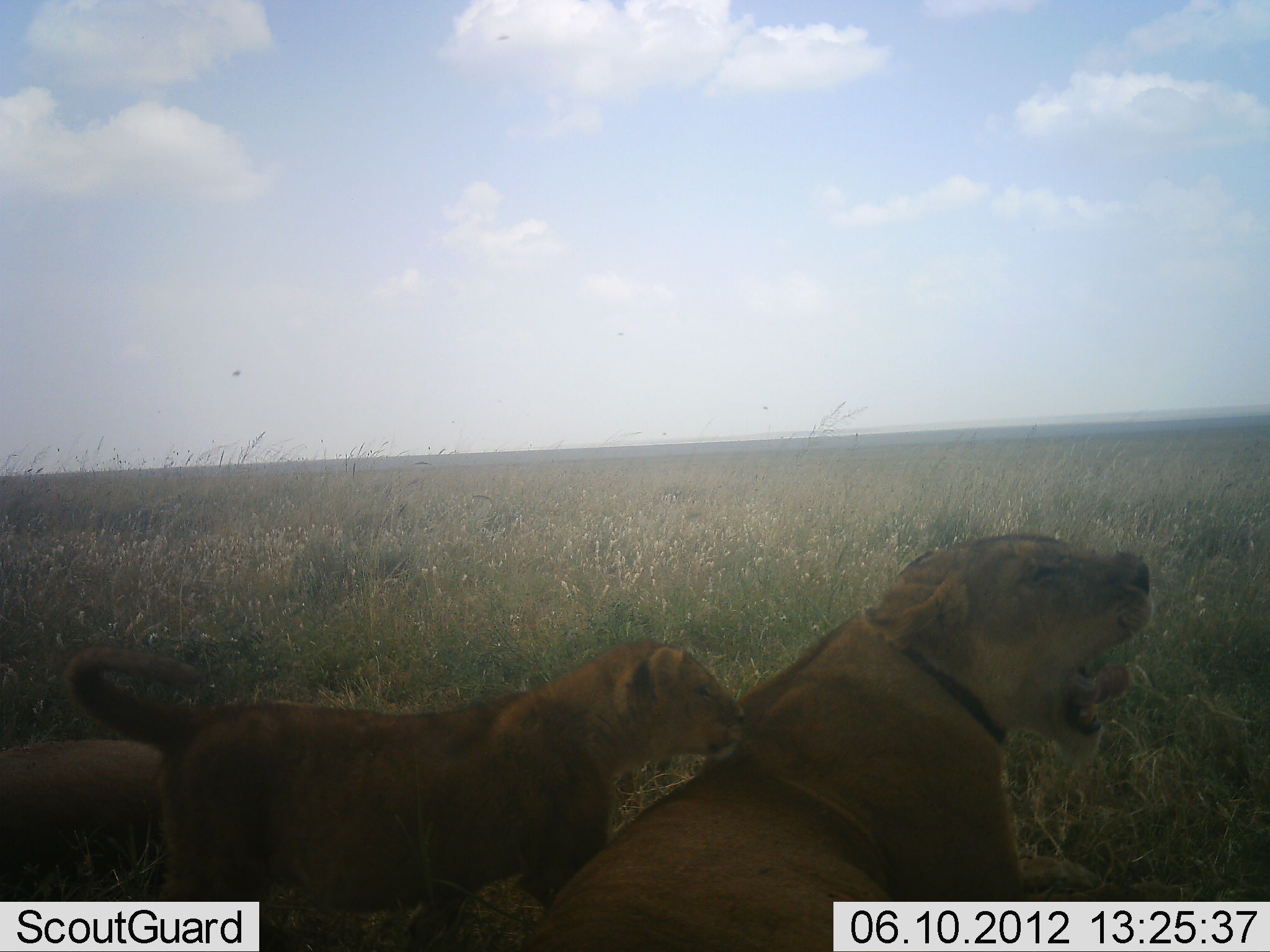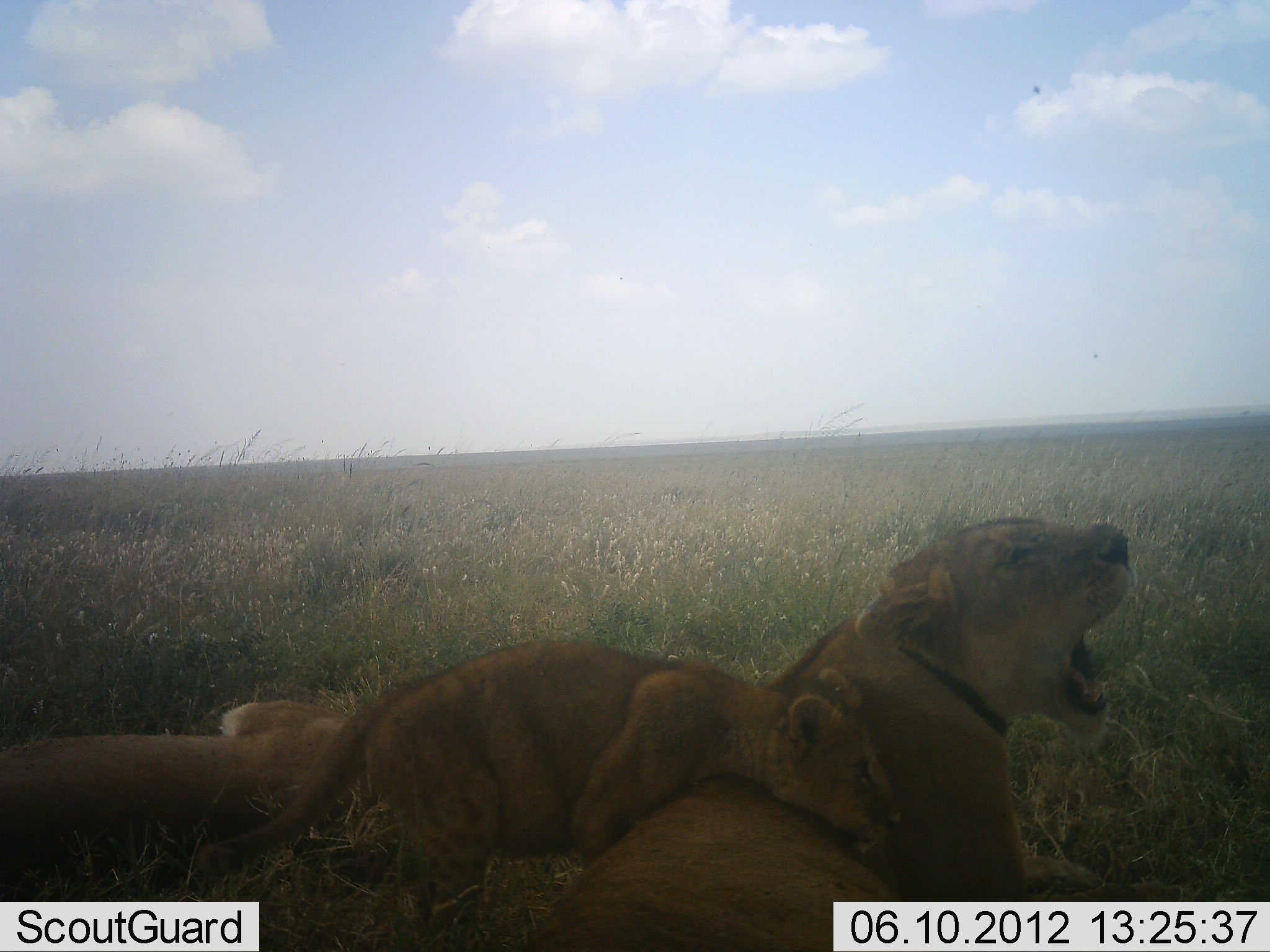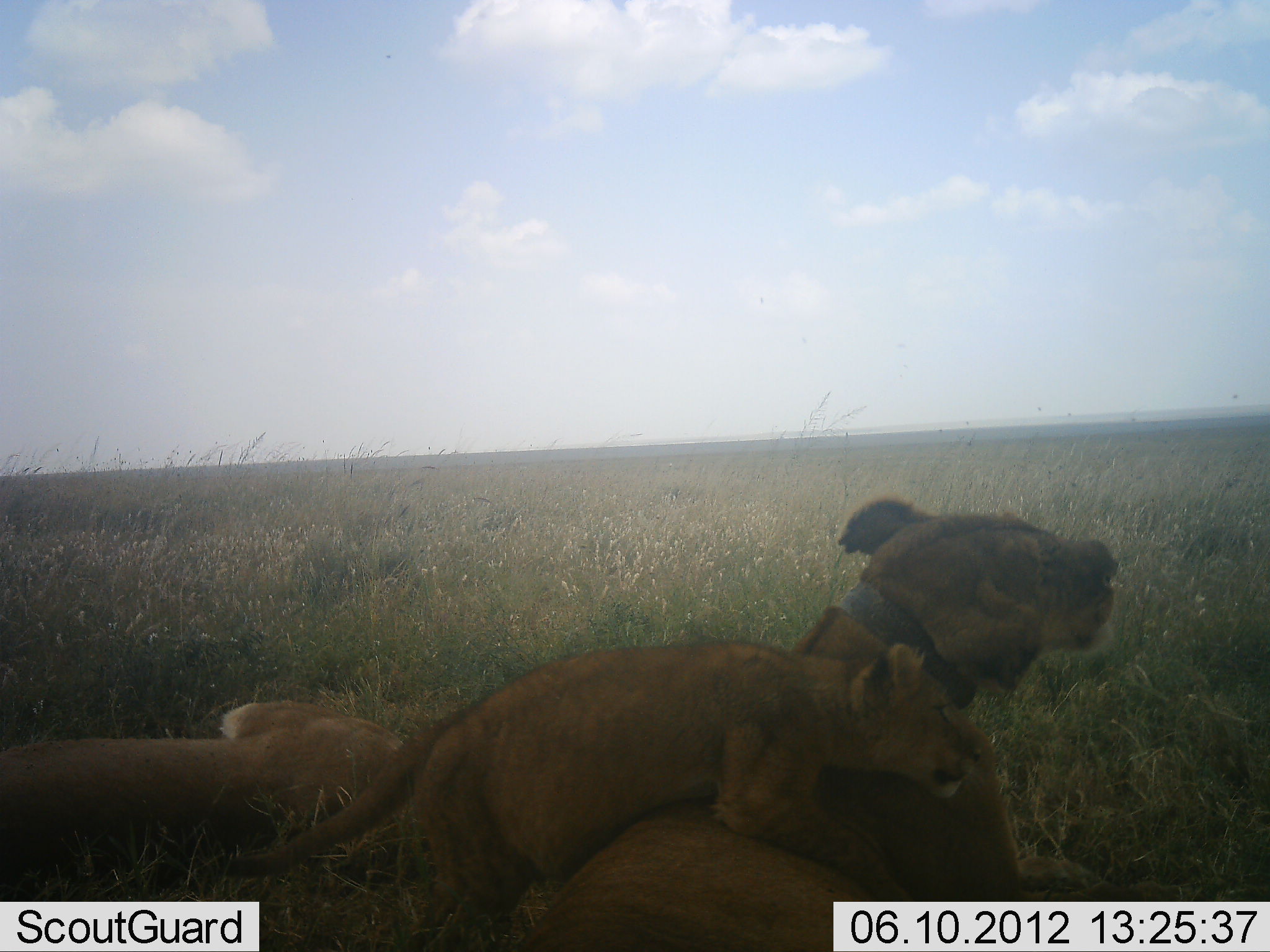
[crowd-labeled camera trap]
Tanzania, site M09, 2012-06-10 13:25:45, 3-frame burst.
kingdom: Animalia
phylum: Chordata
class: Mammalia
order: Carnivora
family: Felidae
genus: Panthera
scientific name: Panthera leo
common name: lion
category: lionfemale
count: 3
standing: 0%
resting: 100%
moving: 0%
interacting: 20%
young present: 80%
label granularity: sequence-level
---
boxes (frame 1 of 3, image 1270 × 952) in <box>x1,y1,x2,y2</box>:
animal: <box>518,532,1153,952</box>; <box>65,641,744,952</box>; <box>0,741,164,865</box>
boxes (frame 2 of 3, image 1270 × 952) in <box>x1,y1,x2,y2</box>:
animal: <box>526,516,1135,952</box>; <box>203,640,903,952</box>; <box>0,702,383,857</box>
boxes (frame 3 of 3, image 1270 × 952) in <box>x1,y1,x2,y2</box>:
animal: <box>510,498,1174,952</box>; <box>227,640,993,952</box>; <box>0,702,407,853</box>